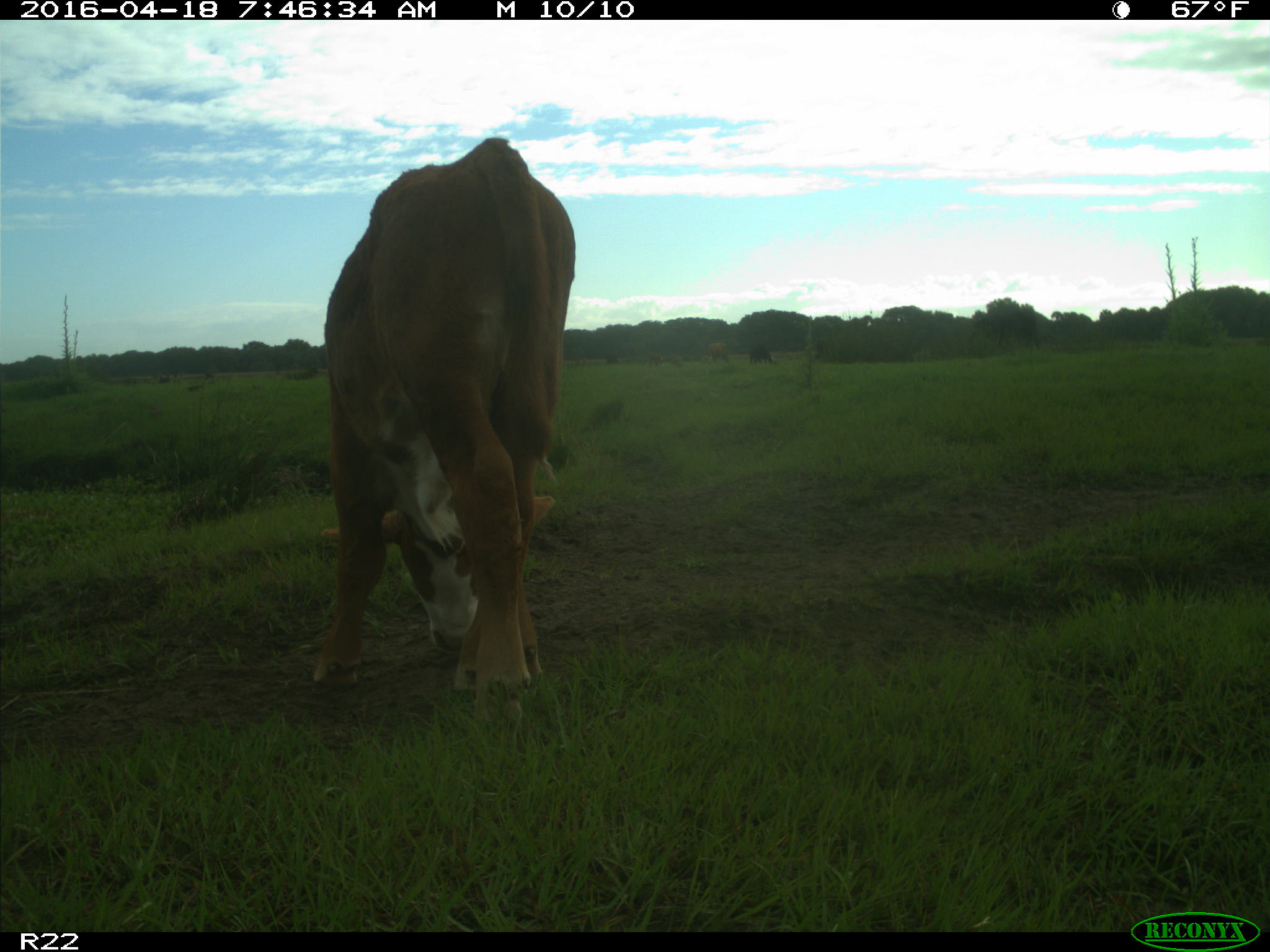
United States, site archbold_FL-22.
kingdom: Animalia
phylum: Chordata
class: Mammalia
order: Artiodactyla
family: Bovidae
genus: Bos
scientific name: Bos taurus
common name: domestic cow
Bos taurus (domestic cow).